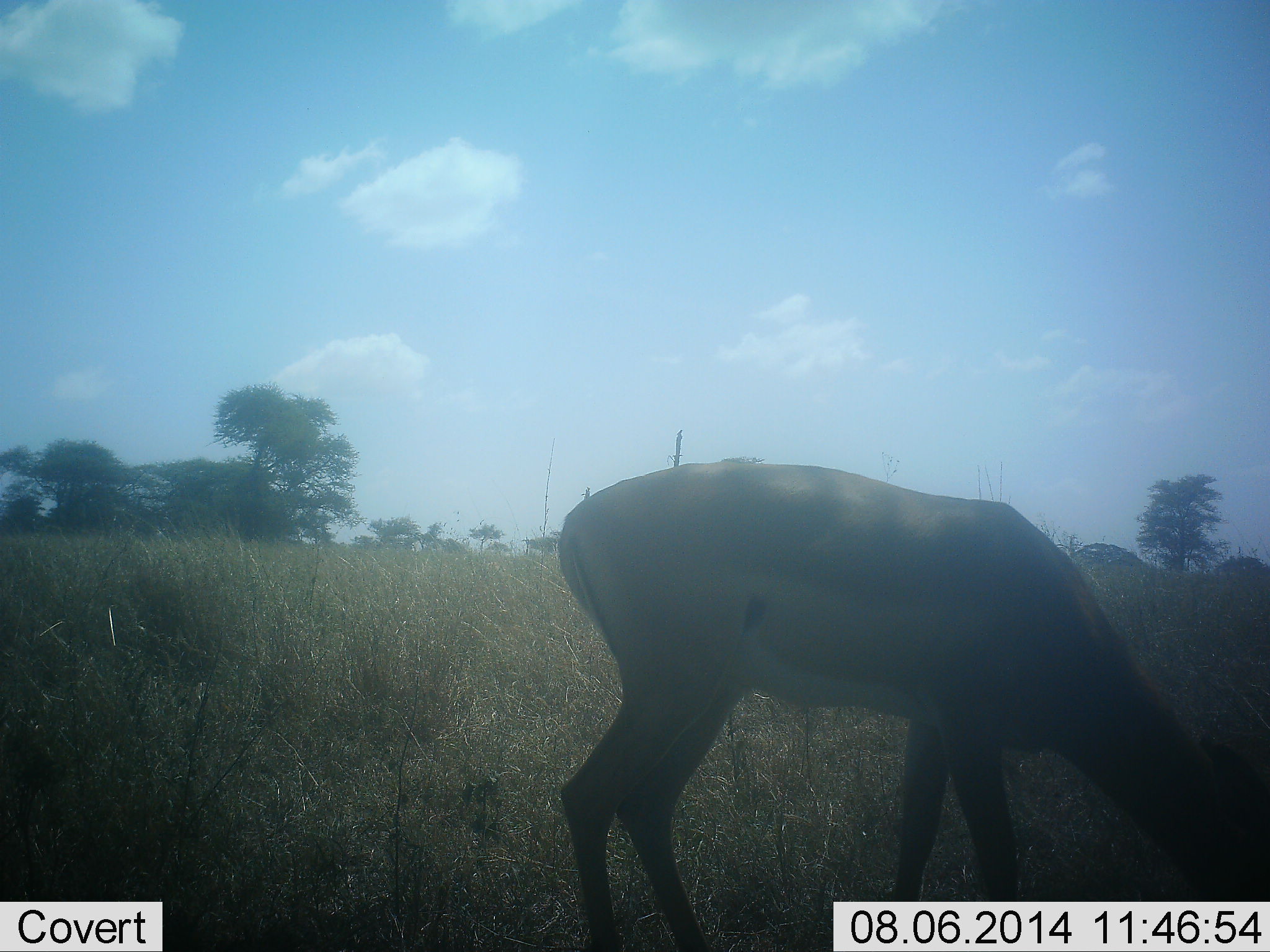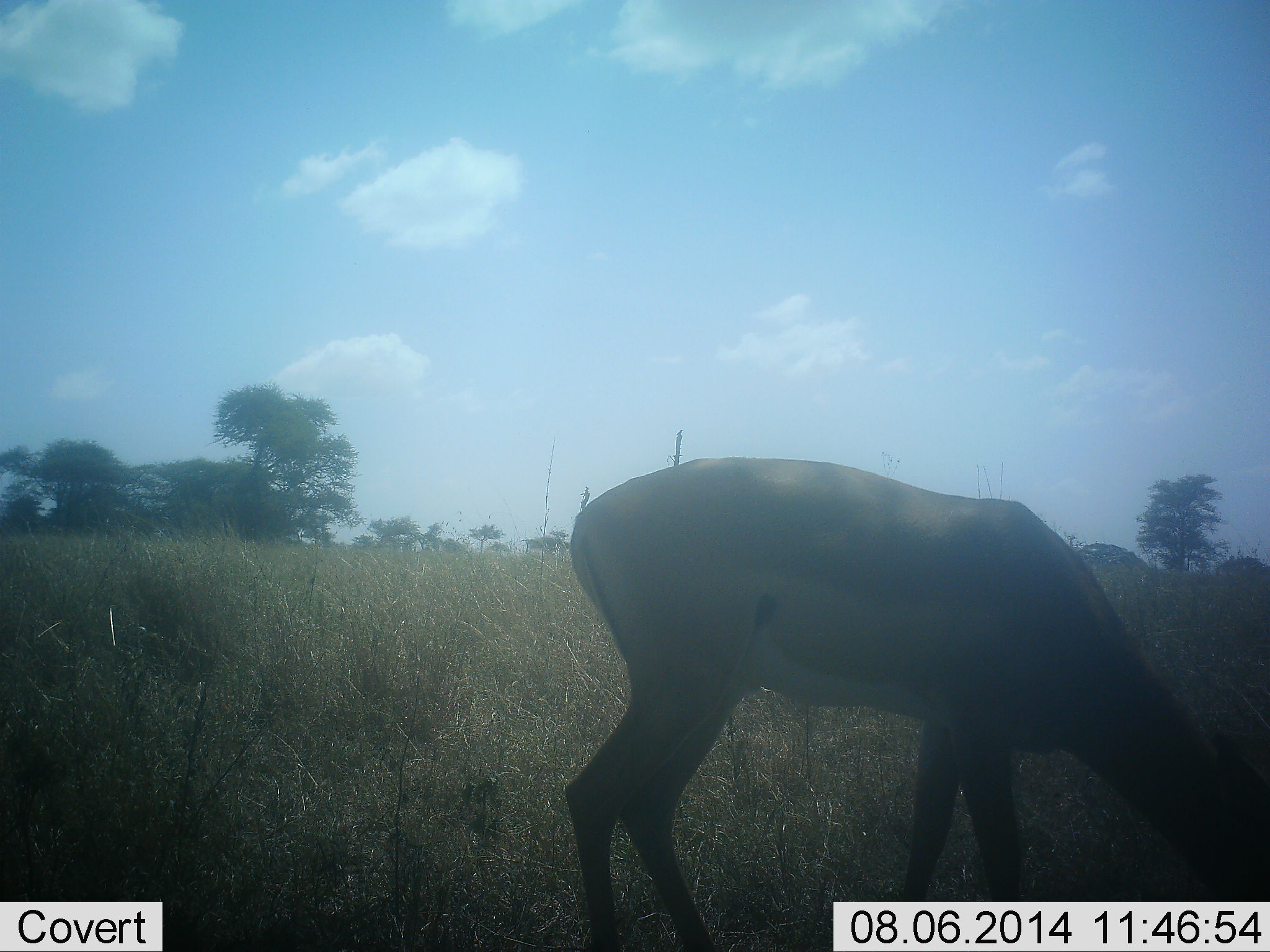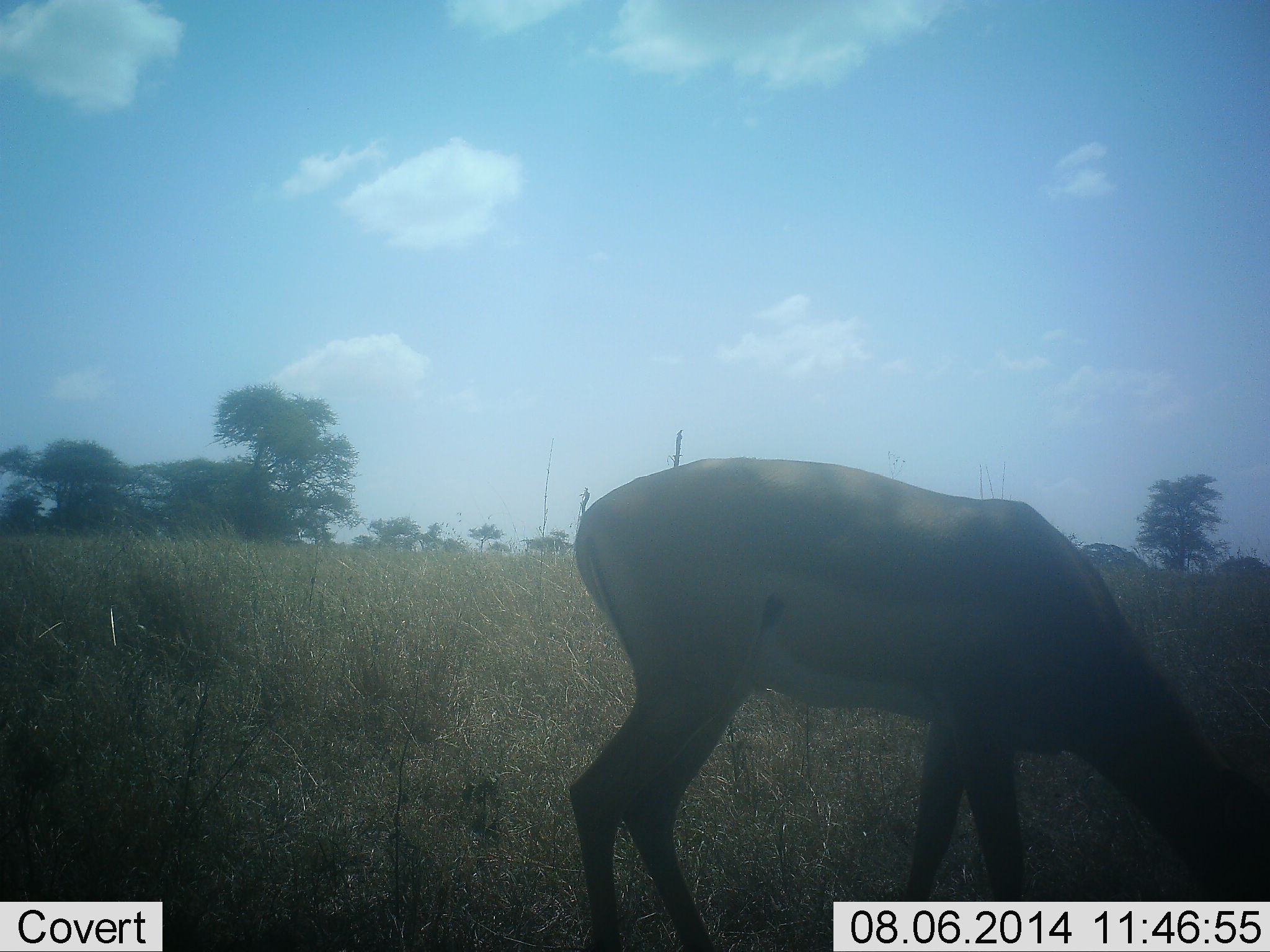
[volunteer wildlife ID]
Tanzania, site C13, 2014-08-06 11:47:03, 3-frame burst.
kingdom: Animalia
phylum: Chordata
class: Mammalia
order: Artiodactyla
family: Bovidae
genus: Nanger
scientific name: Nanger granti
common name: grant's gazelle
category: gazellegrants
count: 1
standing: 20%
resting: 0%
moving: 0%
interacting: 0%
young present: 0%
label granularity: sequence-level